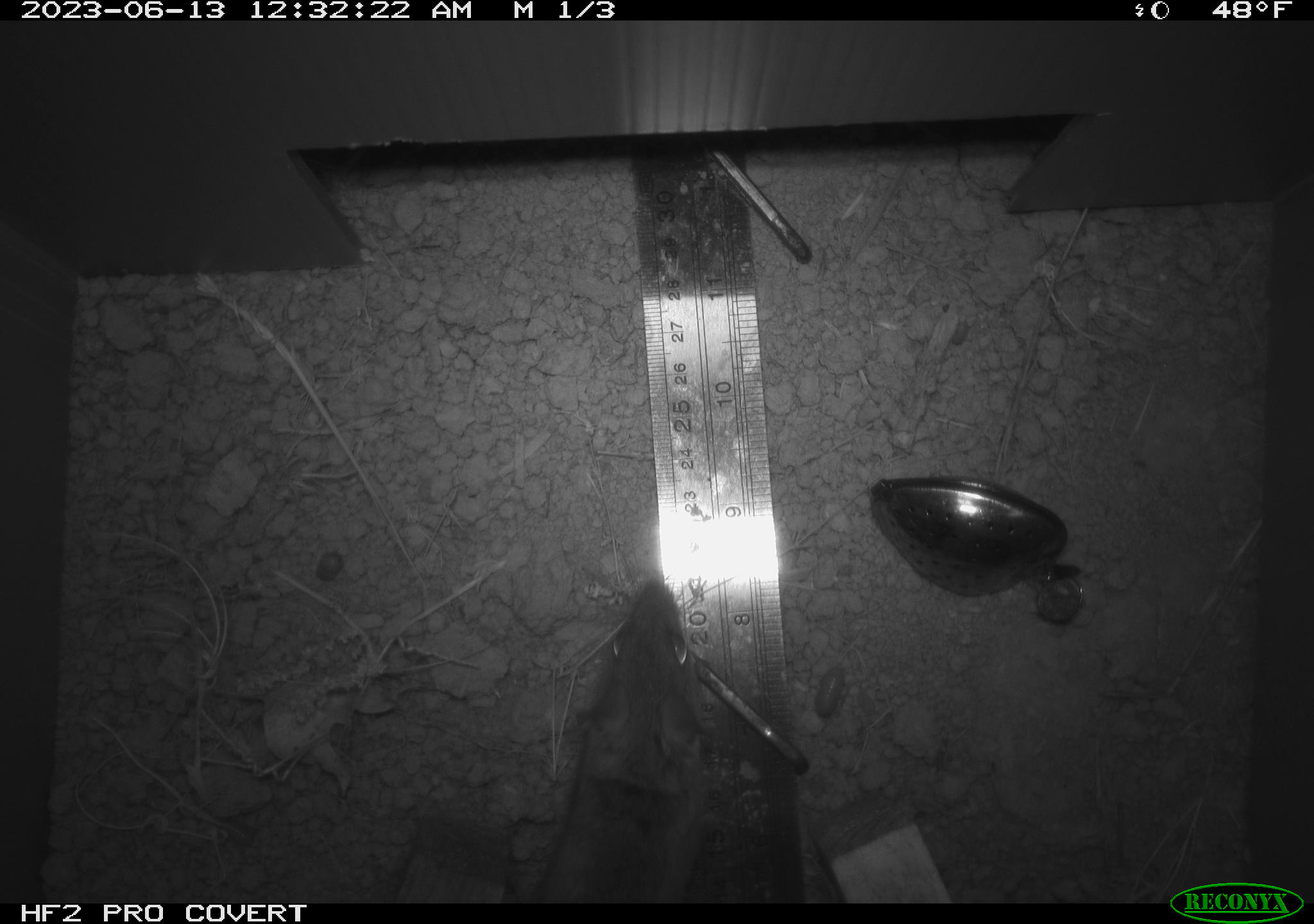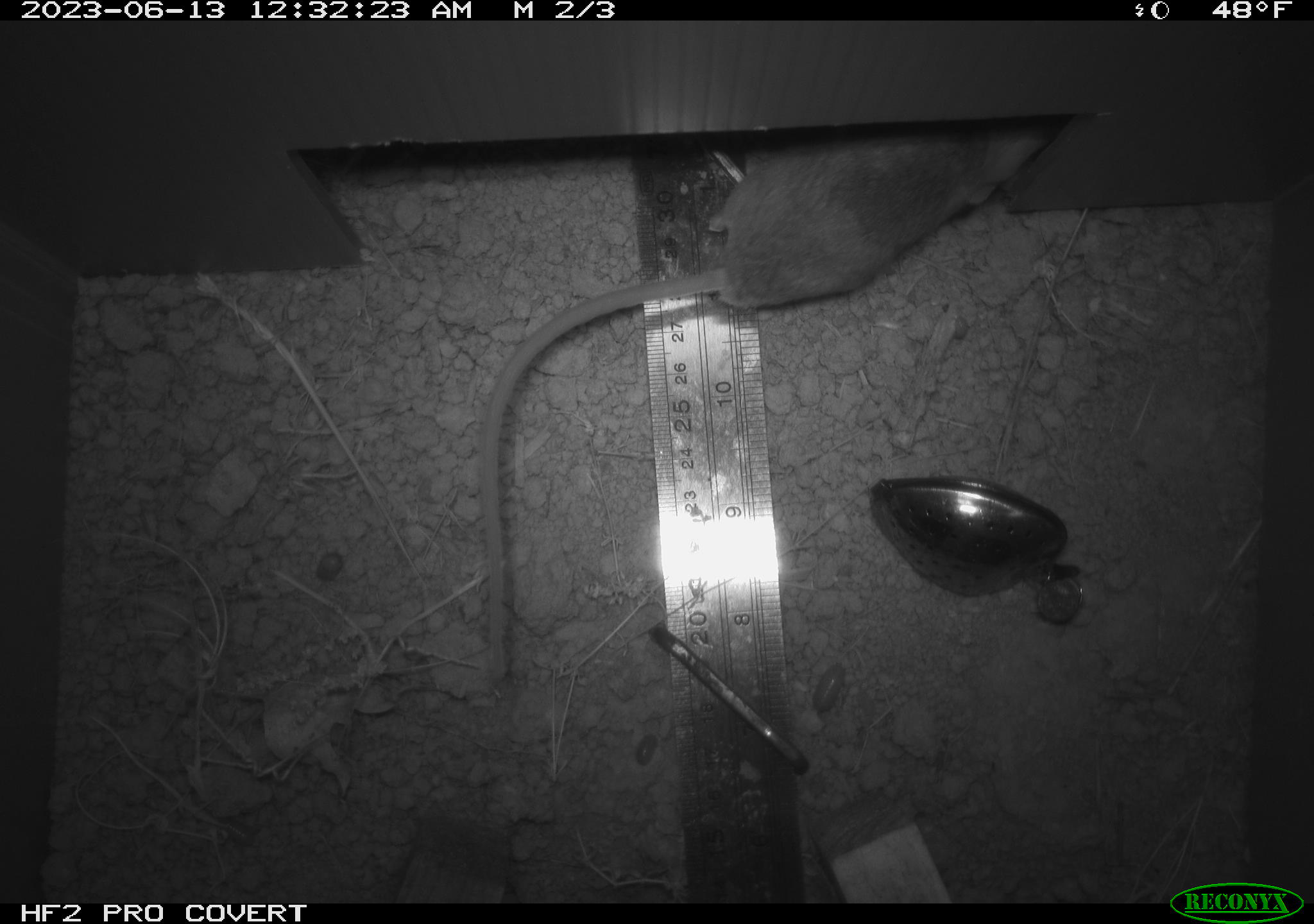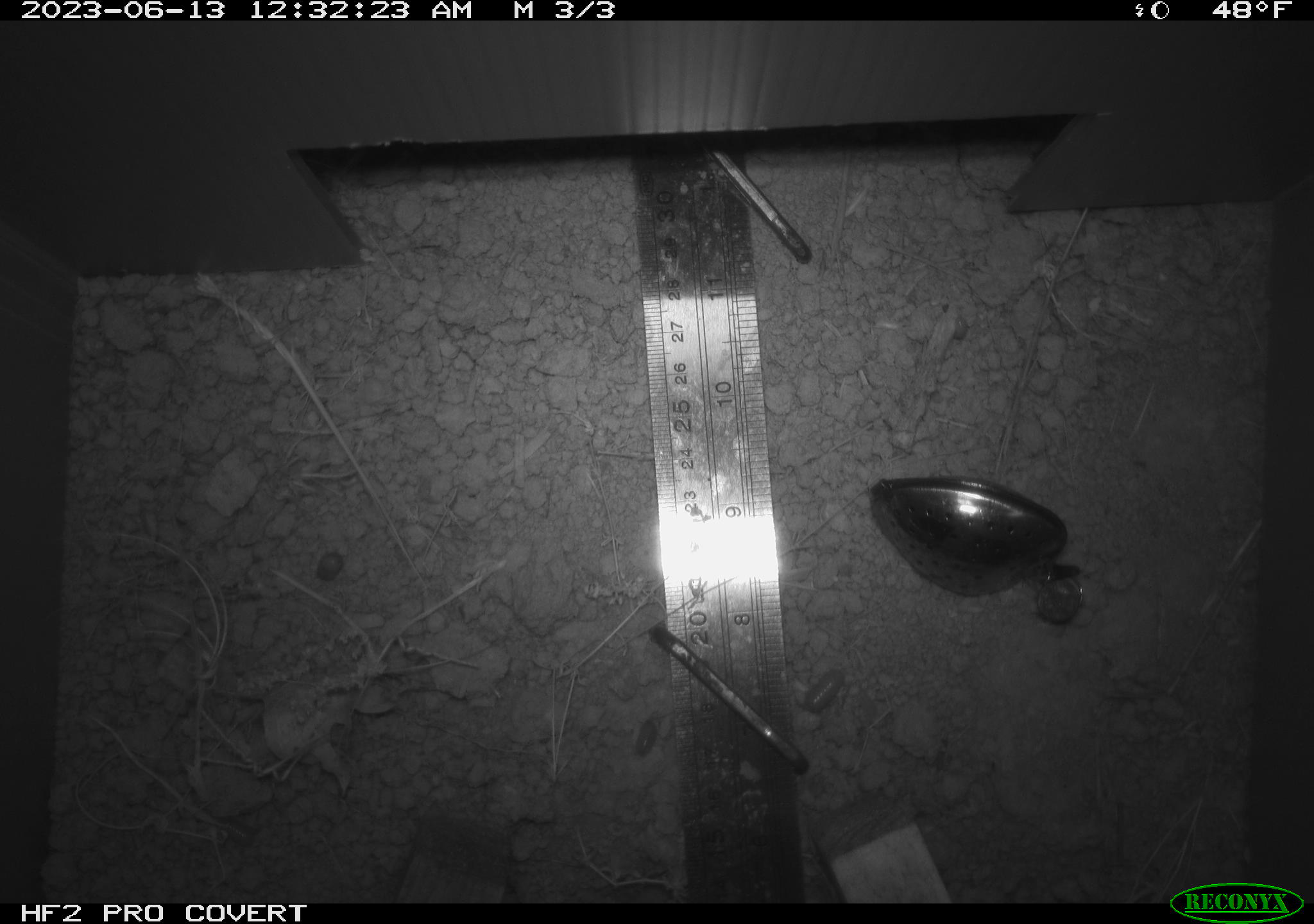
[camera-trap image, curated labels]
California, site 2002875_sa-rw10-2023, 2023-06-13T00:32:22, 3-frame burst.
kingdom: Animalia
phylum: Chordata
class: Mammalia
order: Rodentia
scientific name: Rodentia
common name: rodent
Rodent (Rodentia).